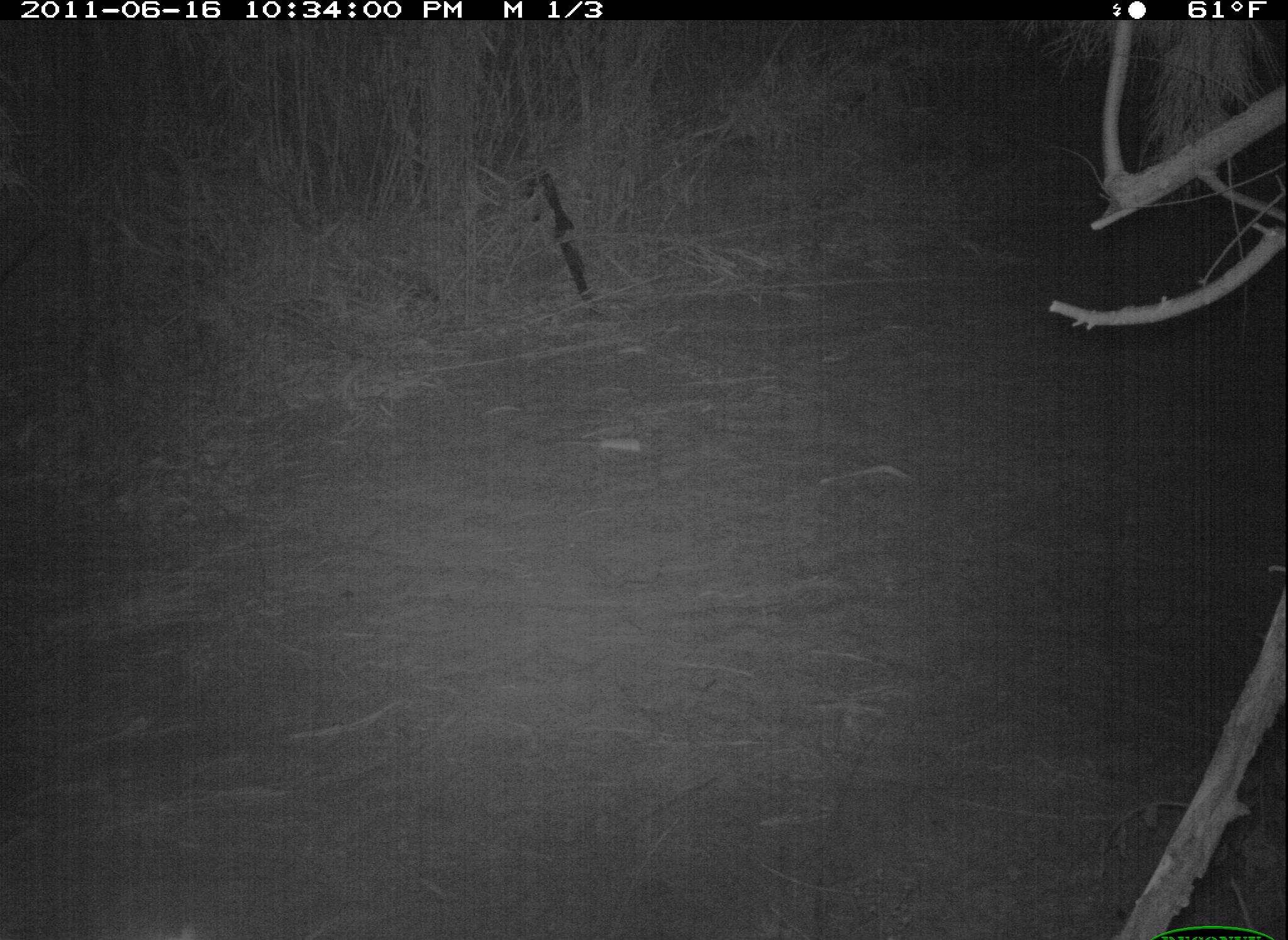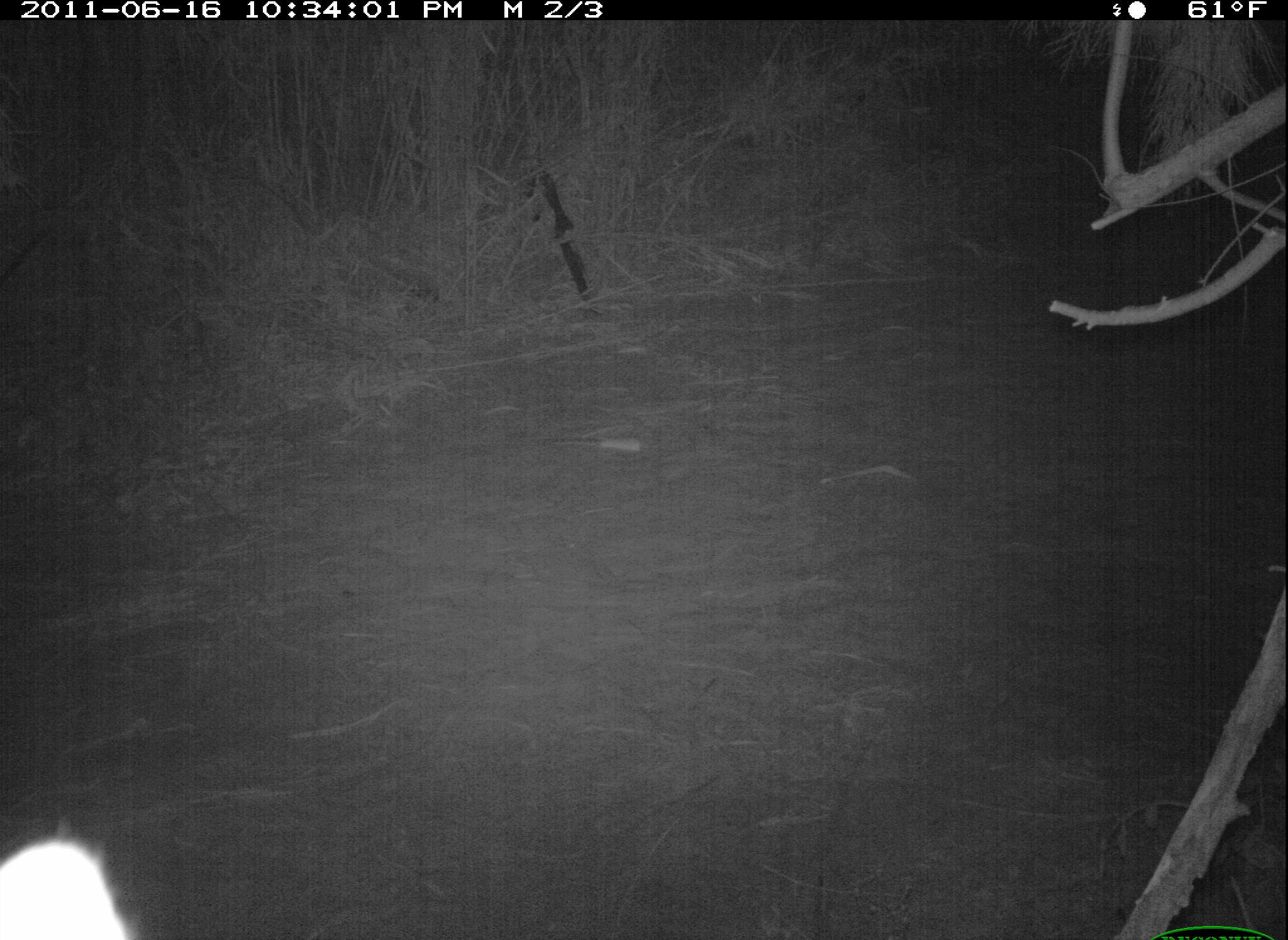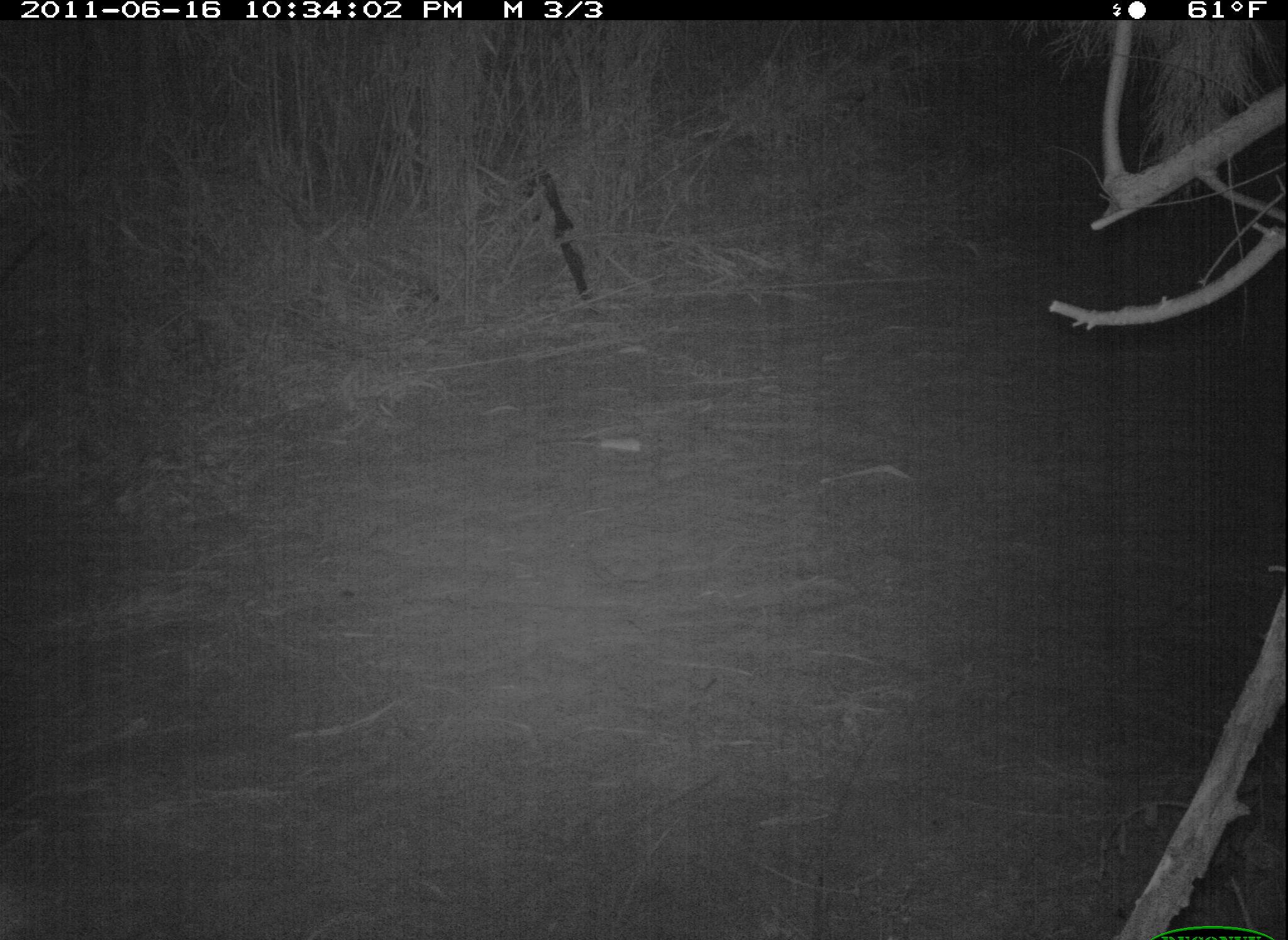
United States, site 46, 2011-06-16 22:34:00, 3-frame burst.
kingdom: Animalia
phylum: Chordata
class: Mammalia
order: Carnivora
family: Procyonidae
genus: Procyon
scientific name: Procyon lotor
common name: raccoon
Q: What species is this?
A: Raccoon (Procyon lotor).